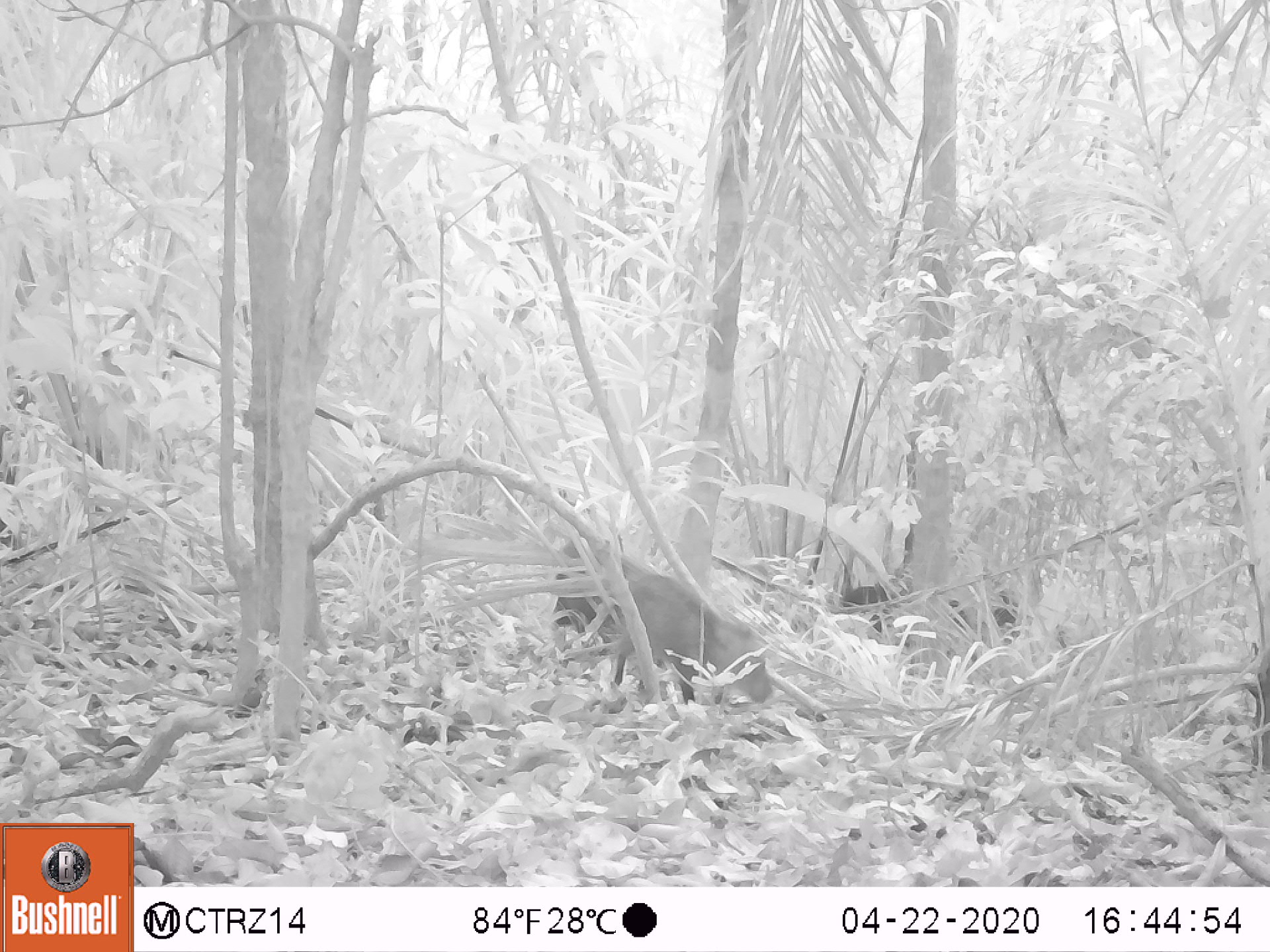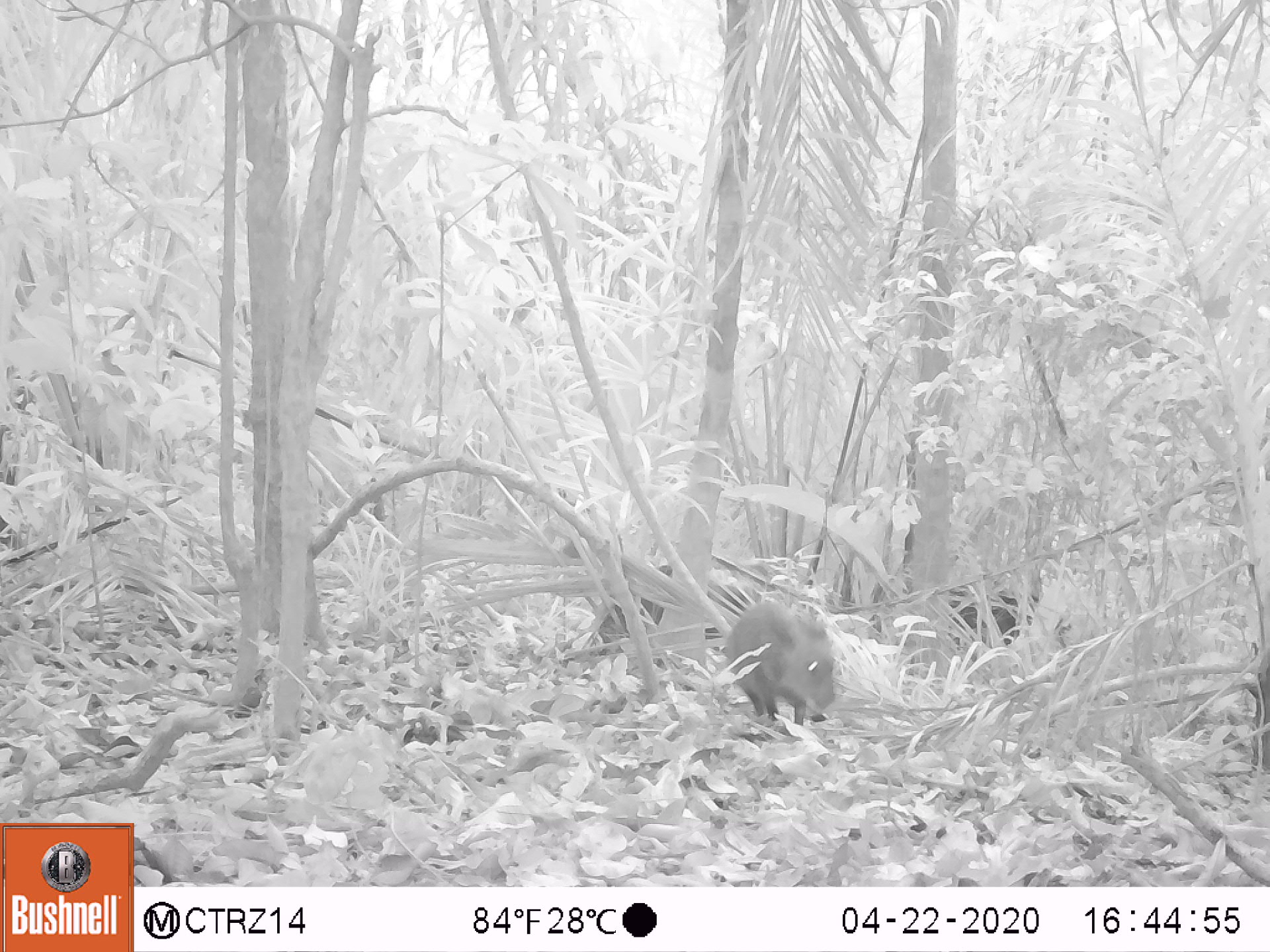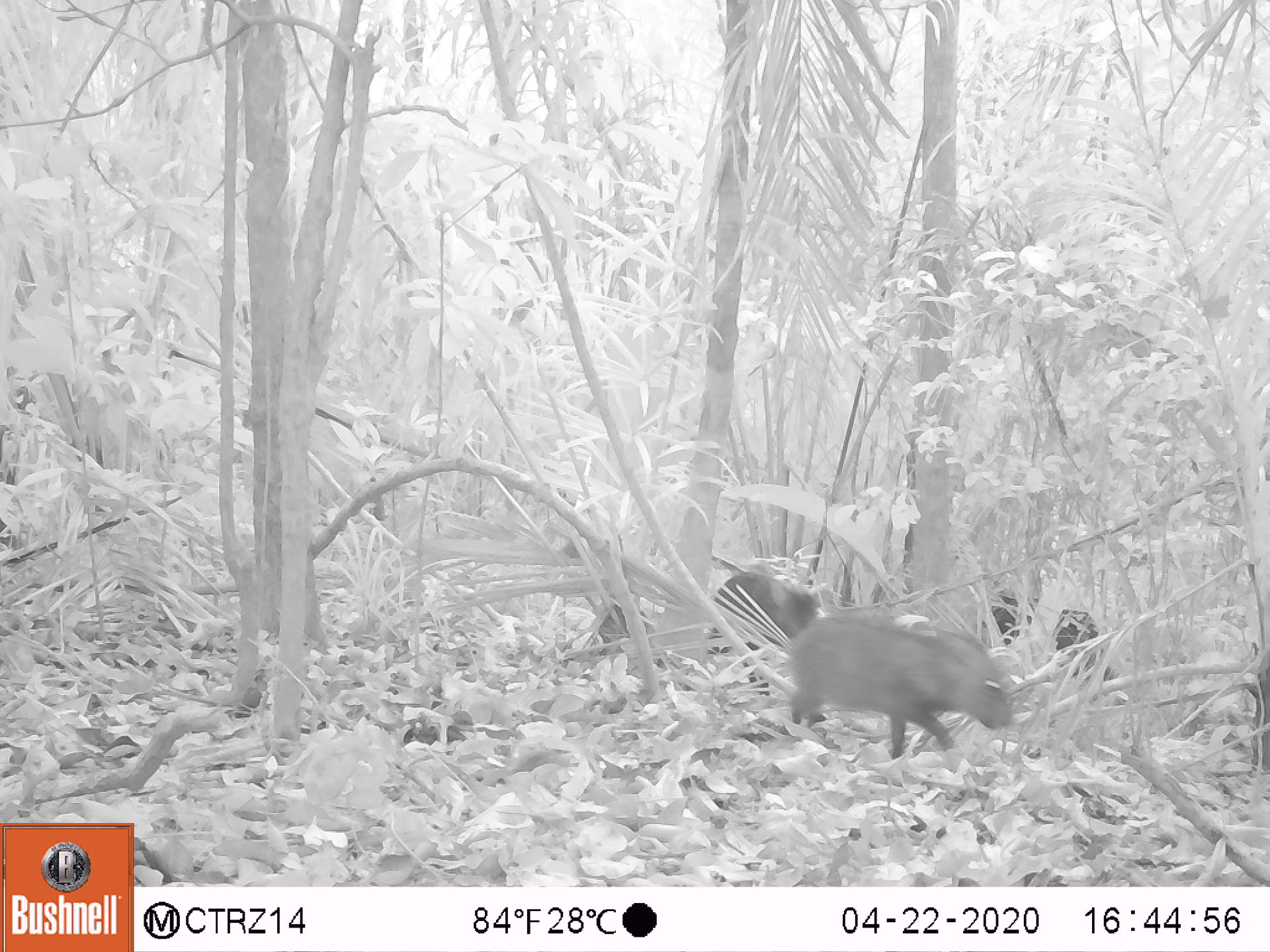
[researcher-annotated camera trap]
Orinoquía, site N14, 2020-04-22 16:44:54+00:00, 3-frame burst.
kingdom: Animalia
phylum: Chordata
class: Mammalia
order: Artiodactyla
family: Tayassuidae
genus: Pecari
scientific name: Pecari tajacu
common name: collared peccary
Collared peccary (Pecari tajacu).